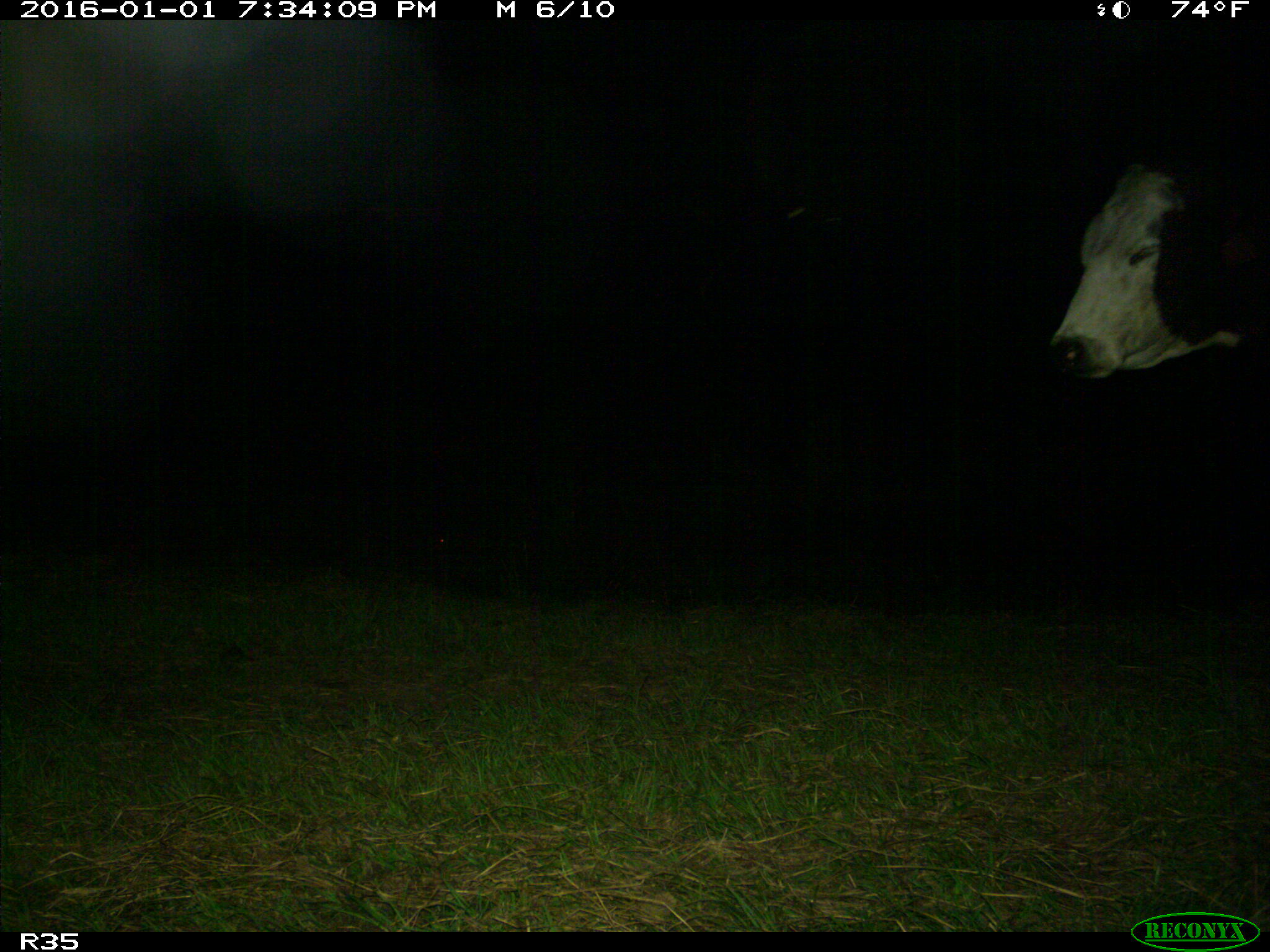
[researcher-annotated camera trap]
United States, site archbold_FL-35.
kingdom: Animalia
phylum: Chordata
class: Mammalia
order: Artiodactyla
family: Bovidae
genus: Bos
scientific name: Bos taurus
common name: domestic cow